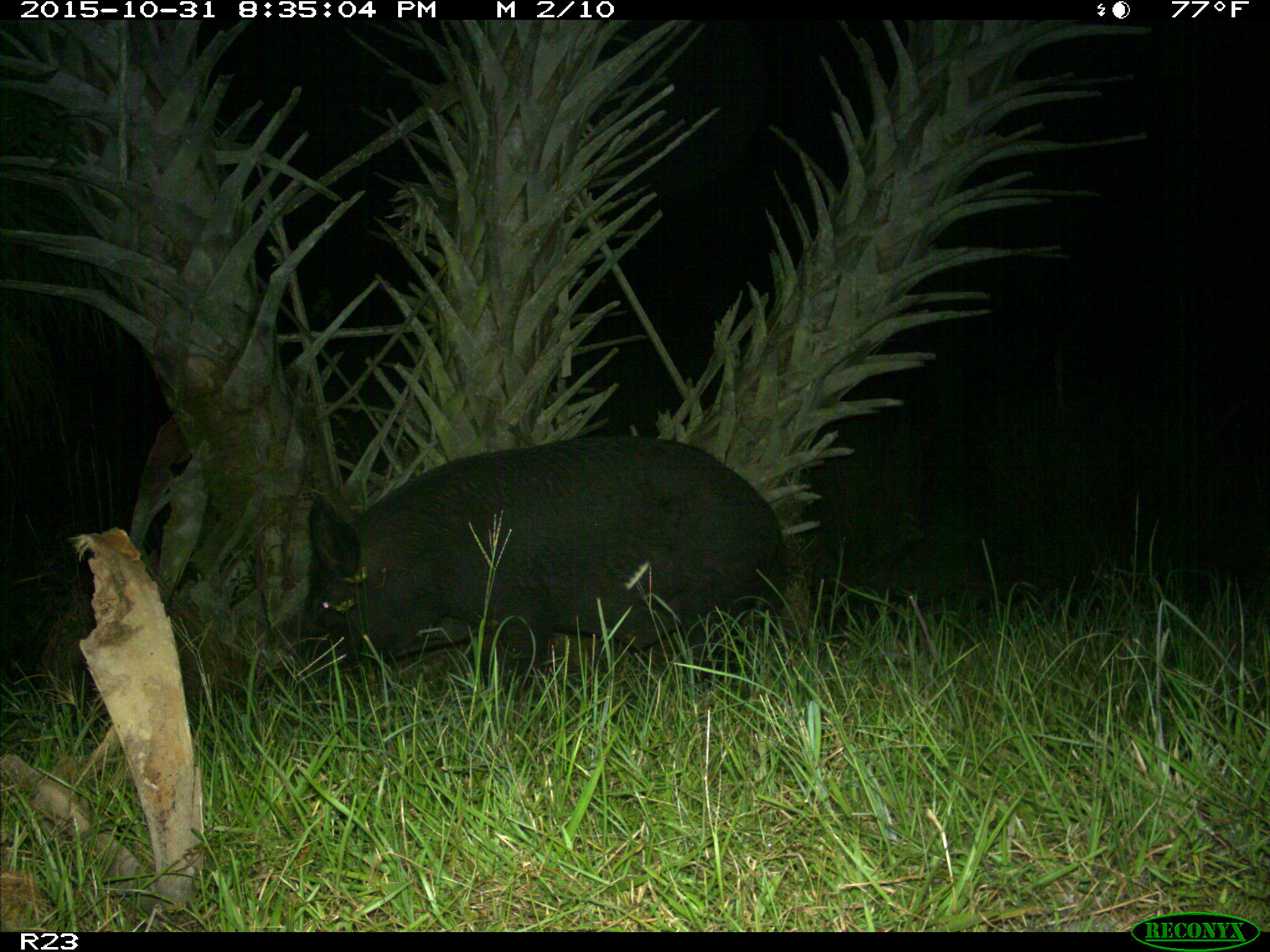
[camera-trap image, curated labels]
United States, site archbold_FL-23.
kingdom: Animalia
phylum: Chordata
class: Mammalia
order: Artiodactyla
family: Suidae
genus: Sus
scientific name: Sus scrofa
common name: wild boar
Sus scrofa (wild boar).